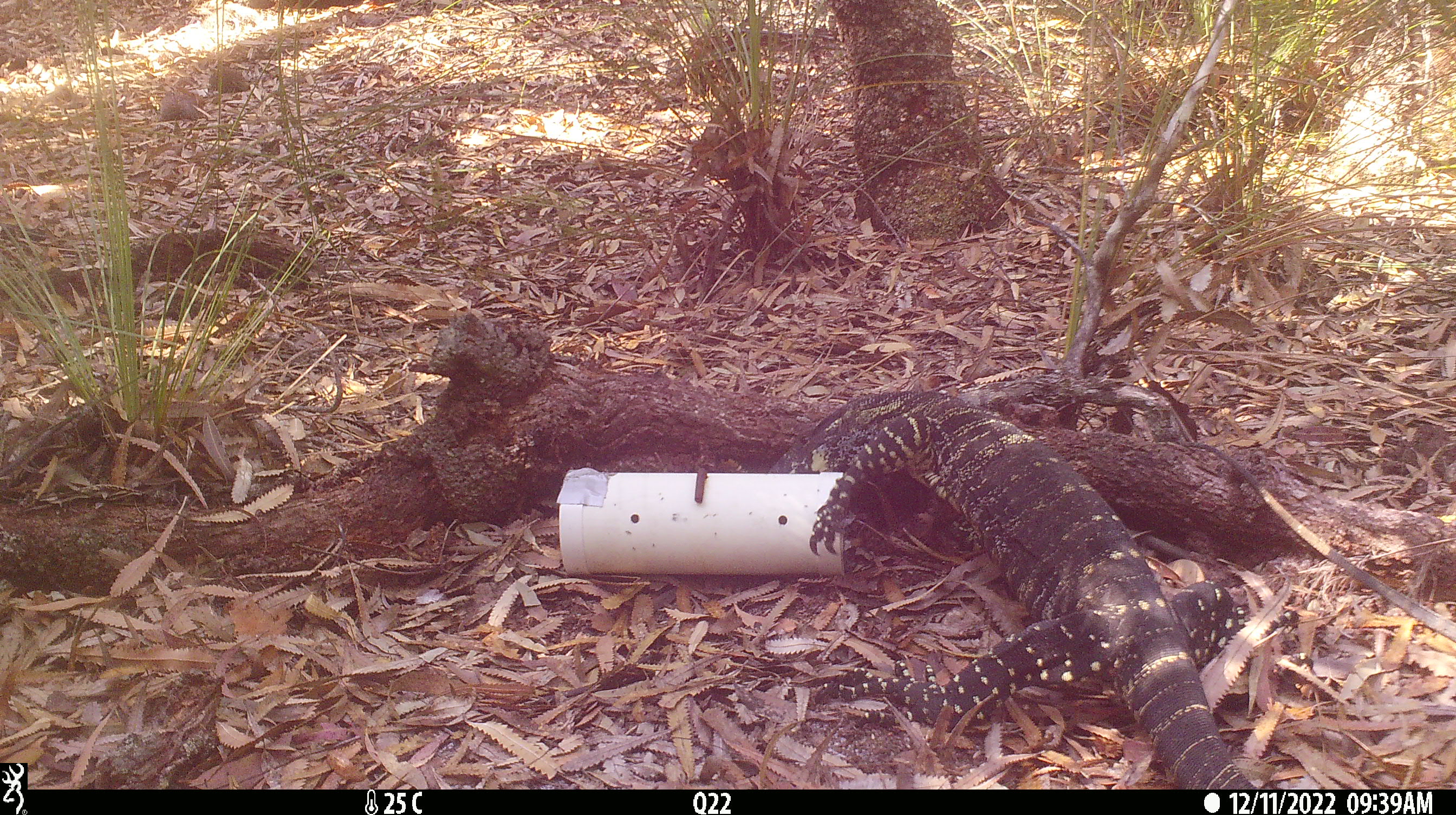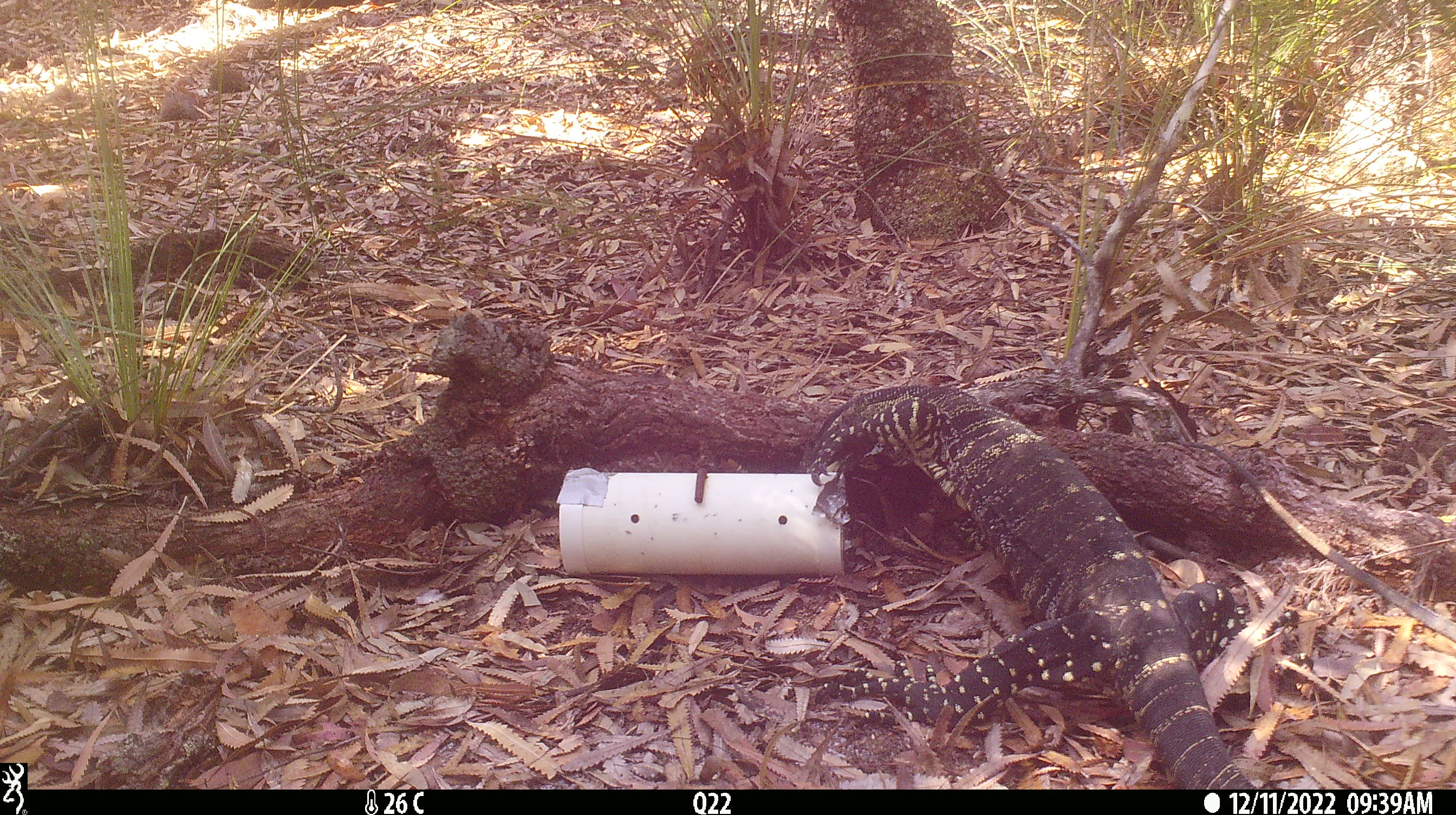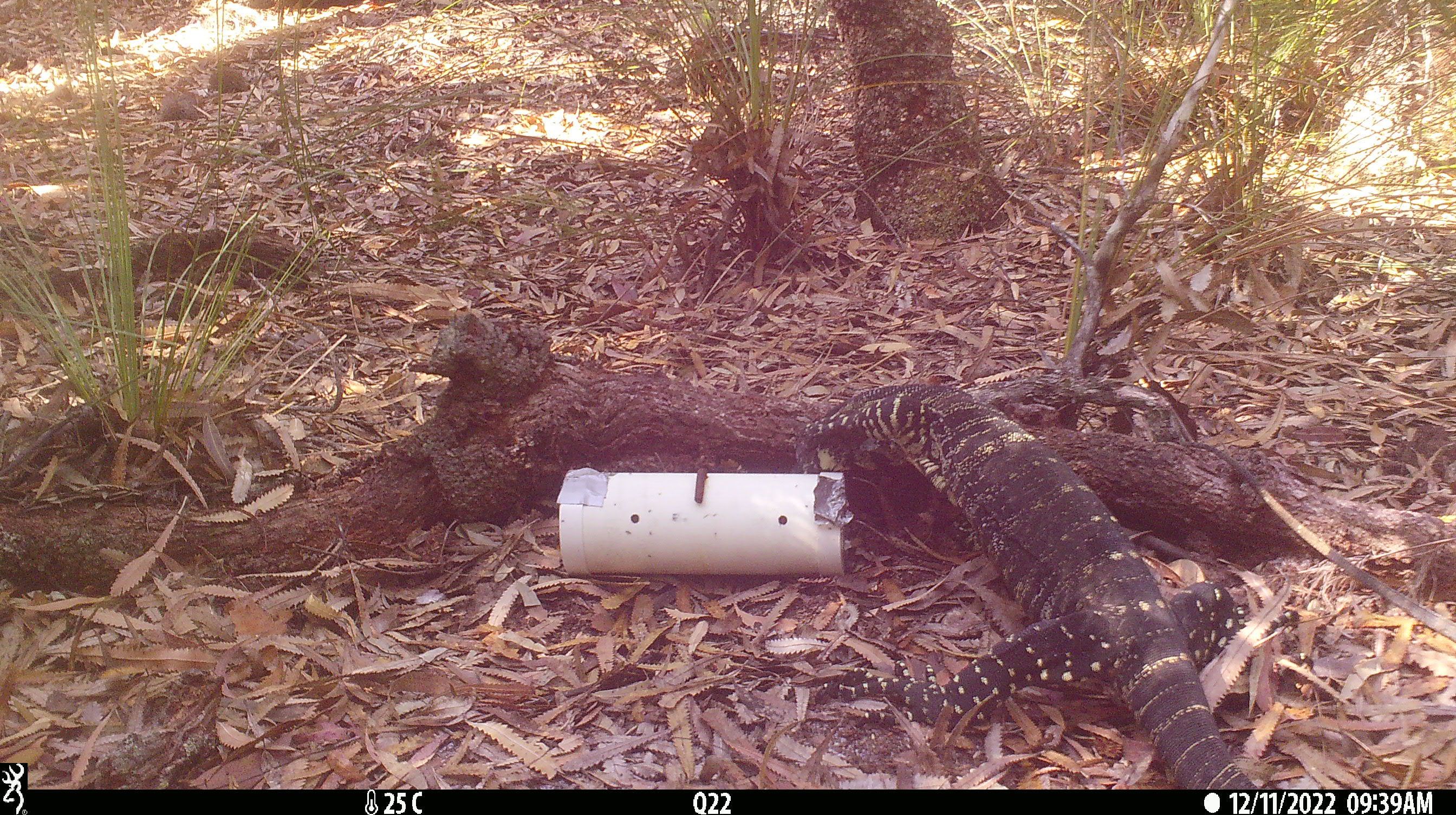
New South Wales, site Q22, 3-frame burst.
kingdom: Animalia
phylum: Chordata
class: Reptilia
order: Squamata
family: Varanidae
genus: Varanus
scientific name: Varanus varius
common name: lace monitor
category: goanna